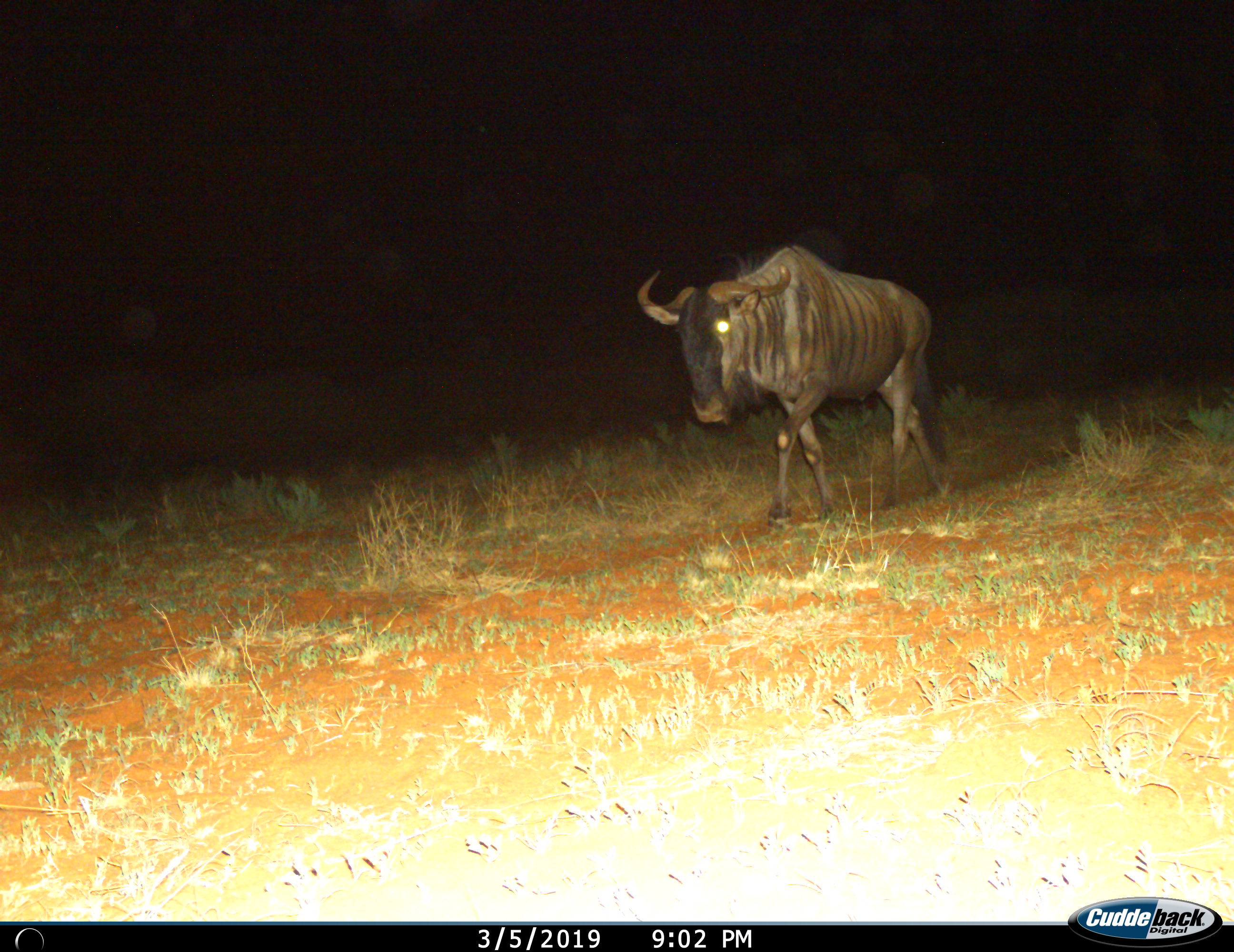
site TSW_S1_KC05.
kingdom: Animalia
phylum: Chordata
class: Mammalia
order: Artiodactyla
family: Bovidae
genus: Connochaetes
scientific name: Connochaetes taurinus taurinus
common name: blue wildebeest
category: wildebeestblue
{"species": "wildebeestblue (blue wildebeest) (Connochaetes taurinus taurinus)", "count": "1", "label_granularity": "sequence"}